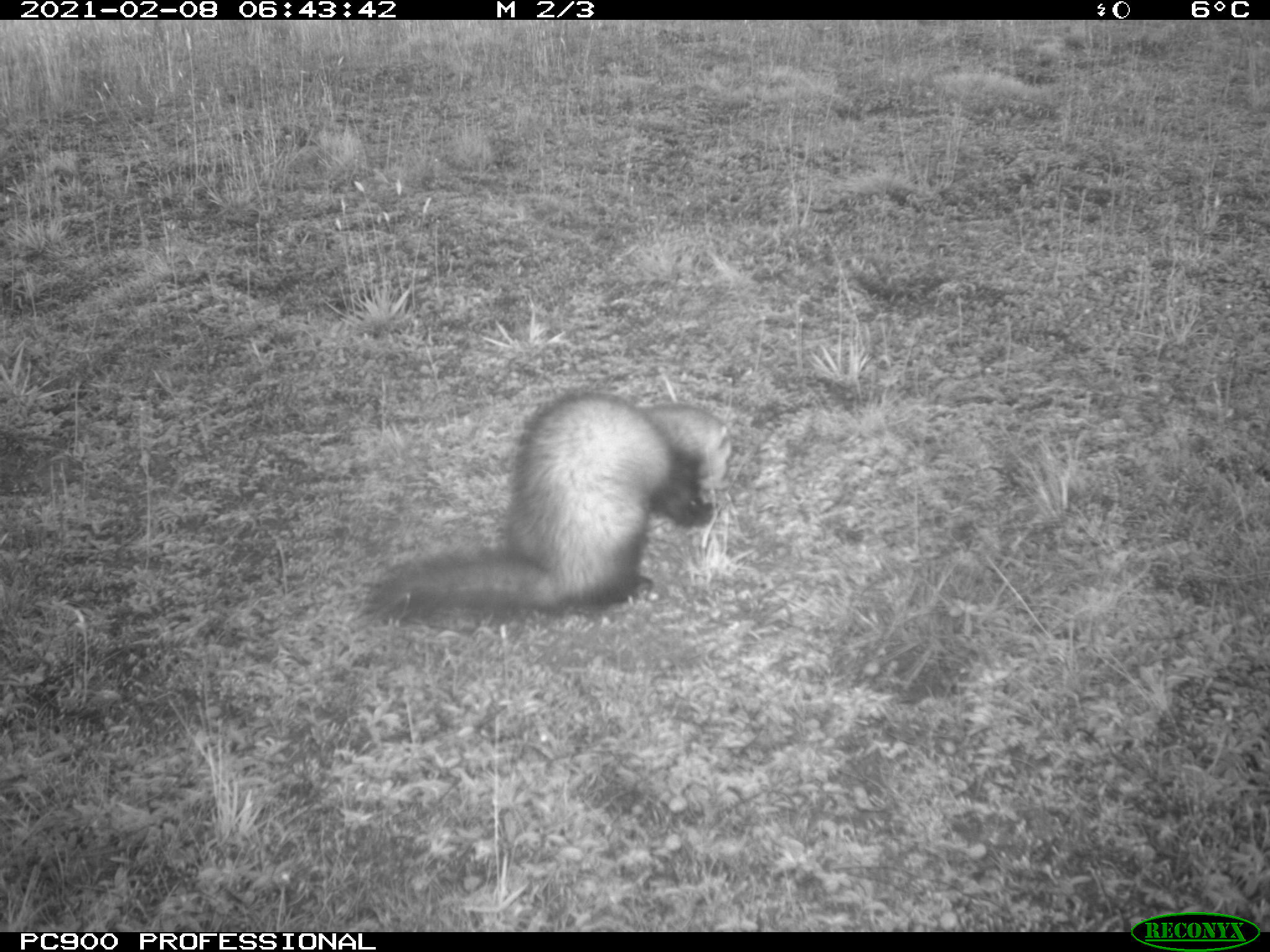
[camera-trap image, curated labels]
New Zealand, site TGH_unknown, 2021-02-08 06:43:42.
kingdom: Animalia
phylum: Chordata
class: Mammalia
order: Carnivora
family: Mustelidae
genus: Mustela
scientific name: Mustela furo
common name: ferret